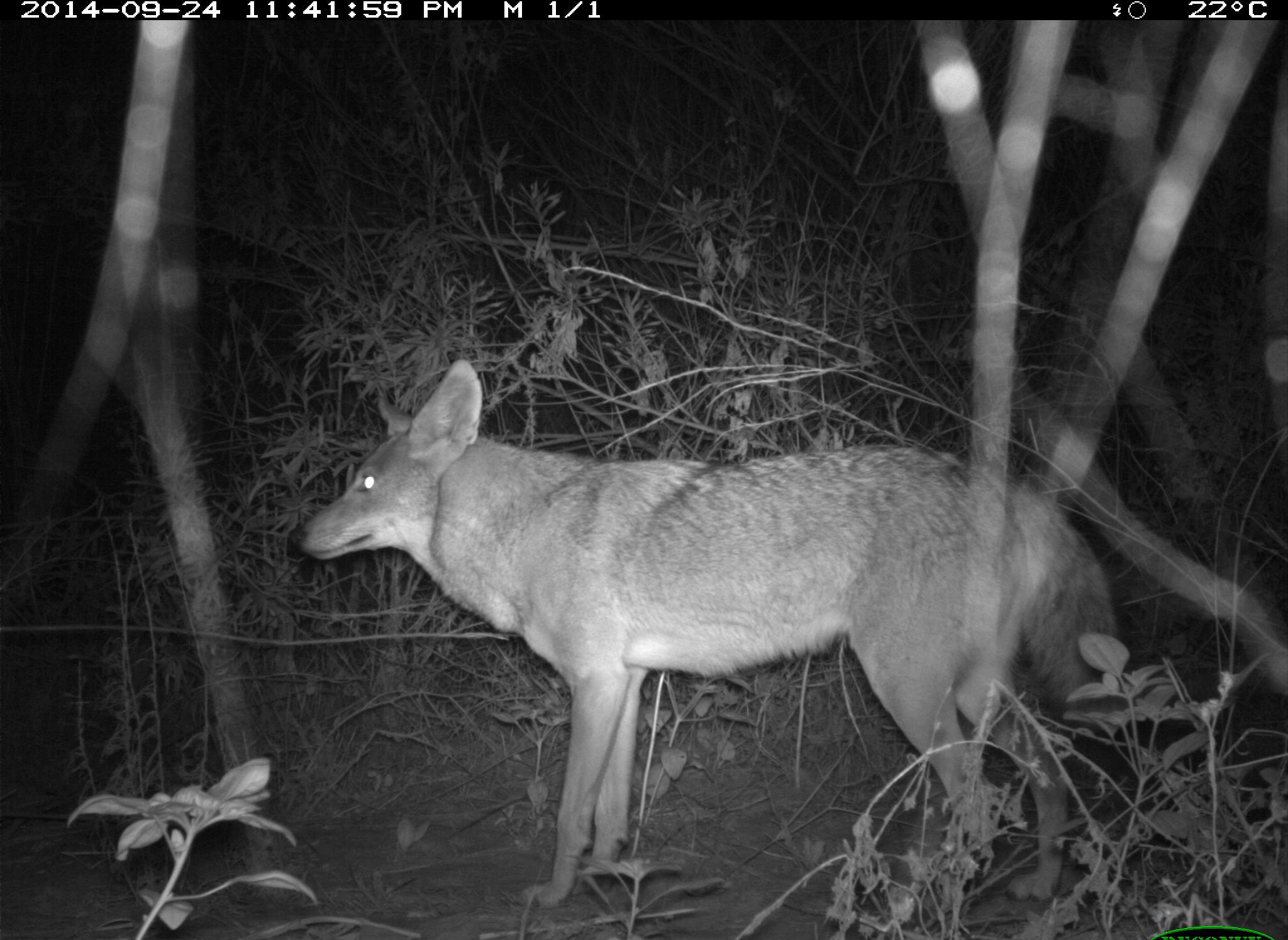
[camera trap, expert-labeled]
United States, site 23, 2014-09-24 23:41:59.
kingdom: Animalia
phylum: Chordata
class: Mammalia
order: Carnivora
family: Canidae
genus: Canis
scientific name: Canis latrans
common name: coyote